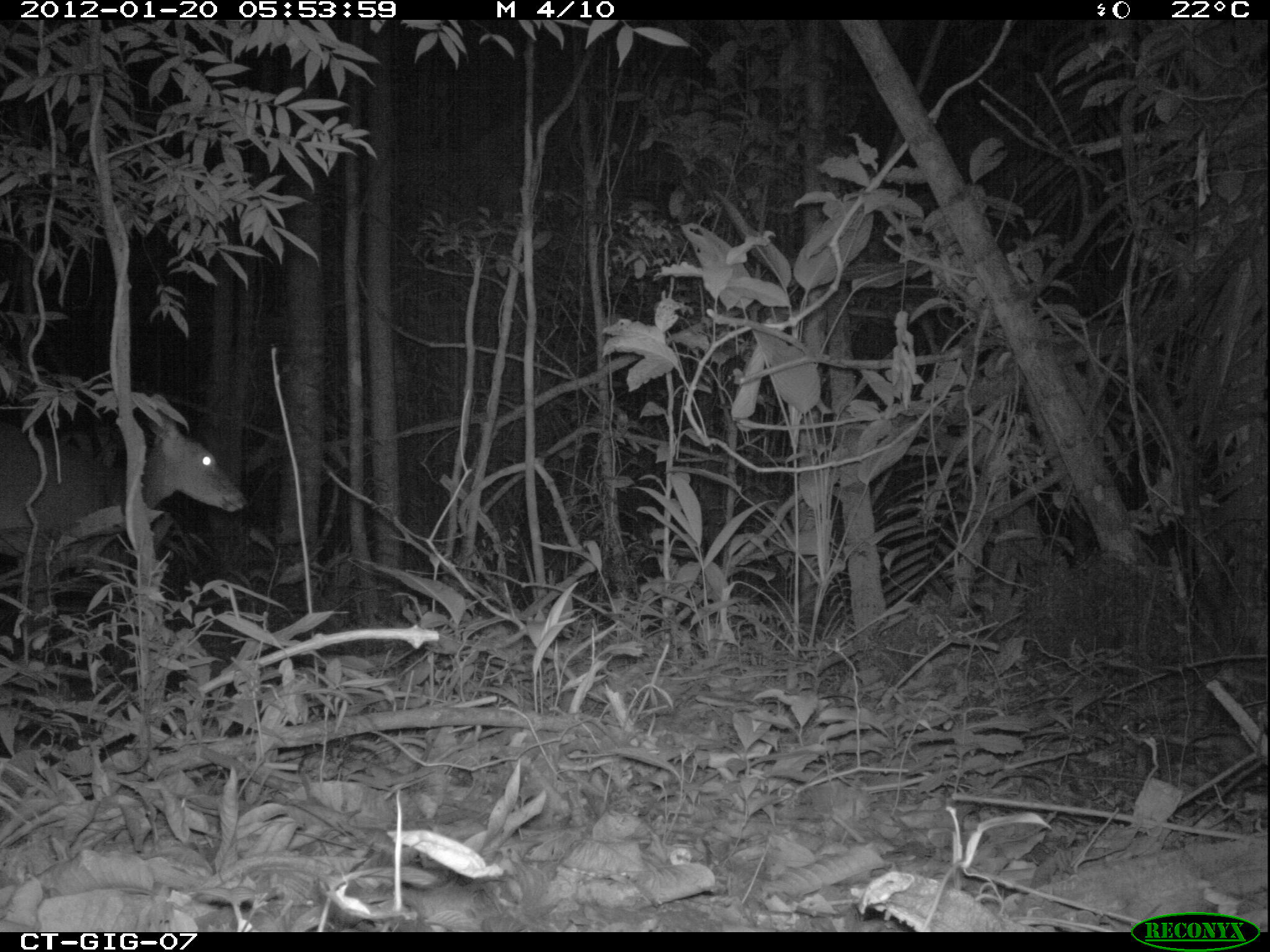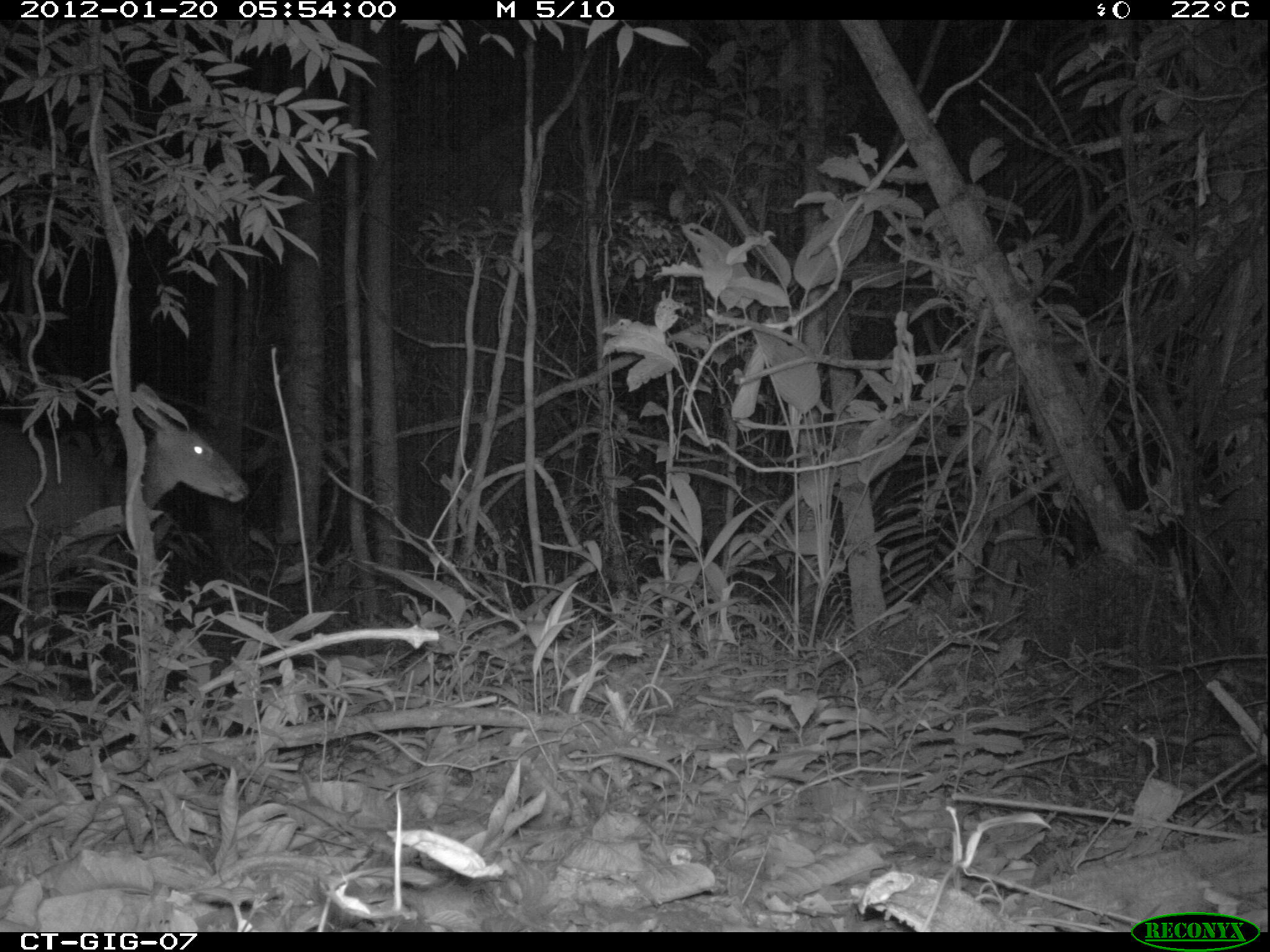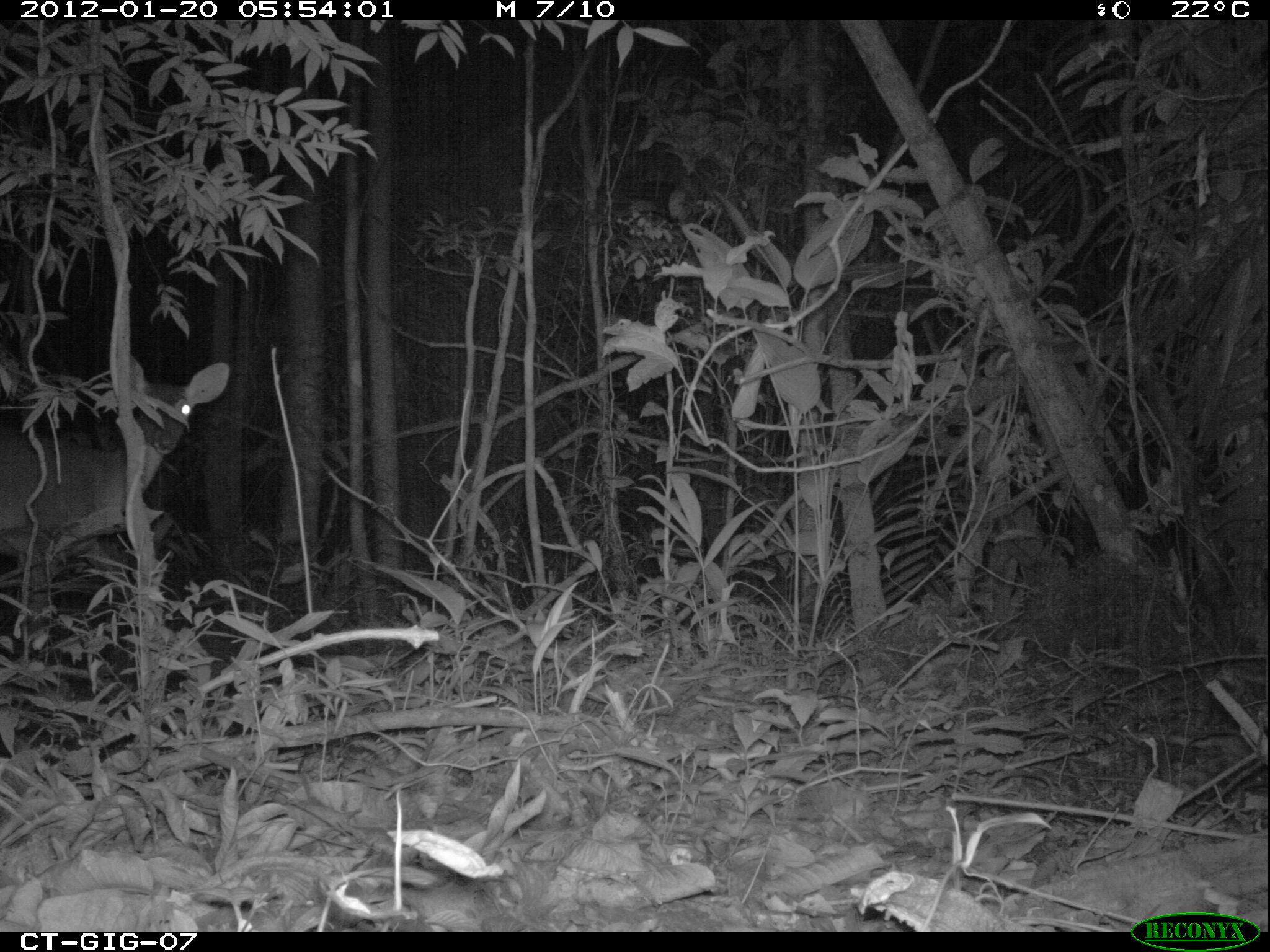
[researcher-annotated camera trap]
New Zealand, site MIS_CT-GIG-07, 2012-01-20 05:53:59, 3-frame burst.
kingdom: Animalia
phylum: Chordata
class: Mammalia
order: Artiodactyla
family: Cervidae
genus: Odocoileus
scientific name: Odocoileus virginianus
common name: white-tailed deer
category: white tailed deer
White tailed deer (white-tailed deer) (Odocoileus virginianus).